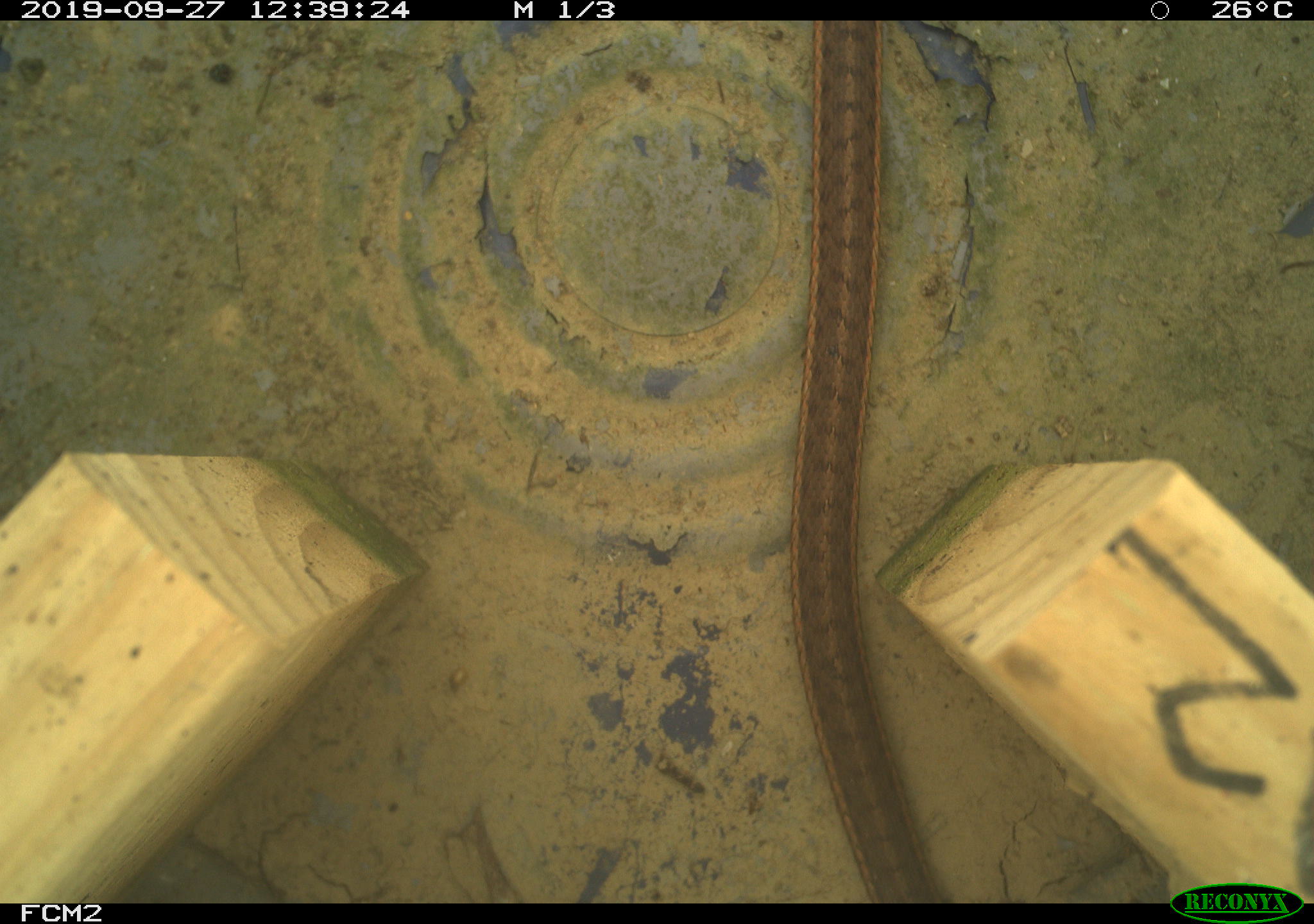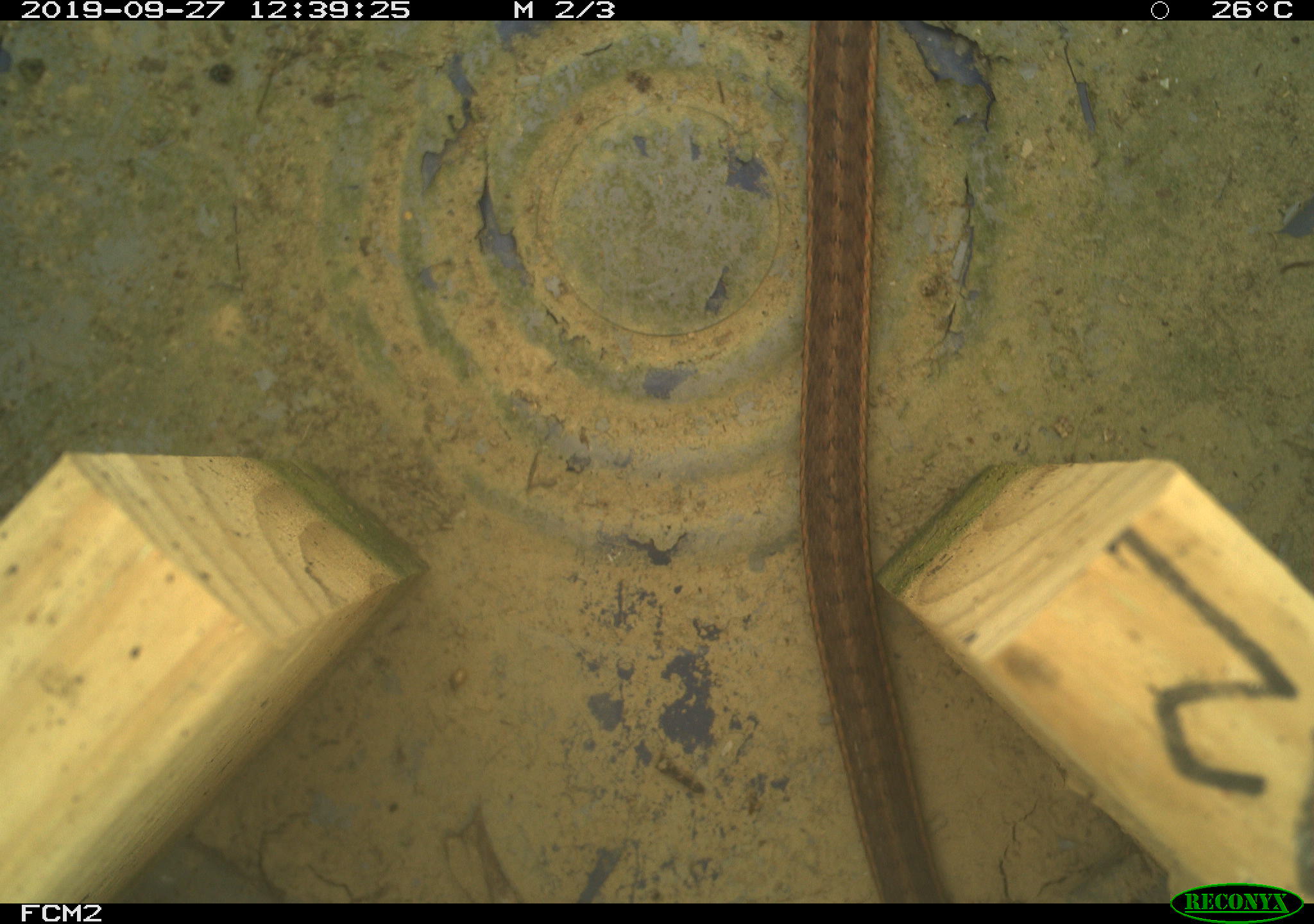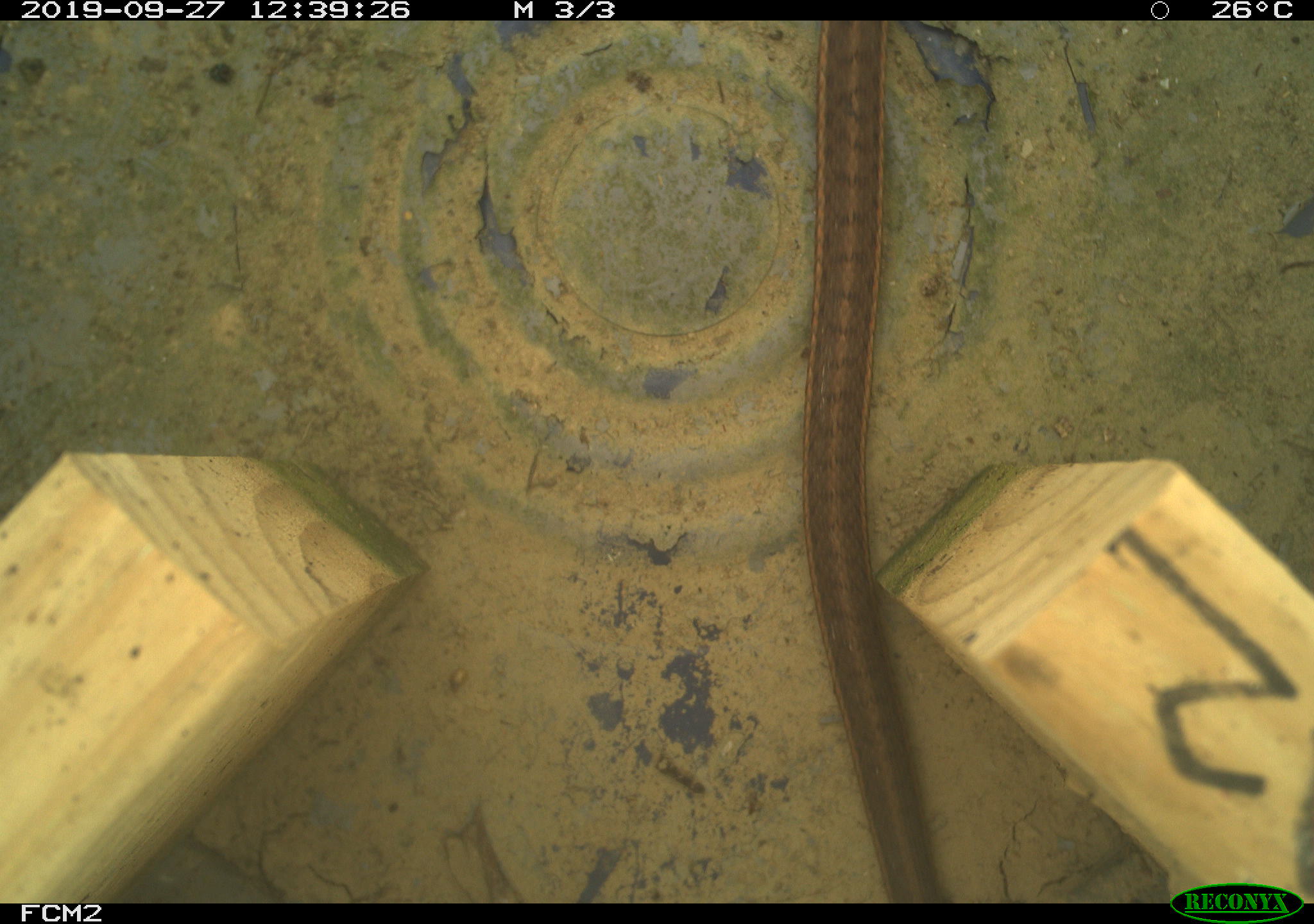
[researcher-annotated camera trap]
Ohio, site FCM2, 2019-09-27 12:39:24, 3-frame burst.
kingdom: Animalia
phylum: Chordata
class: Reptilia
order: Squamata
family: Colubridae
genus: Thamnophis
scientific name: Thamnophis sirtalis sirtalis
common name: eastern gartersnake